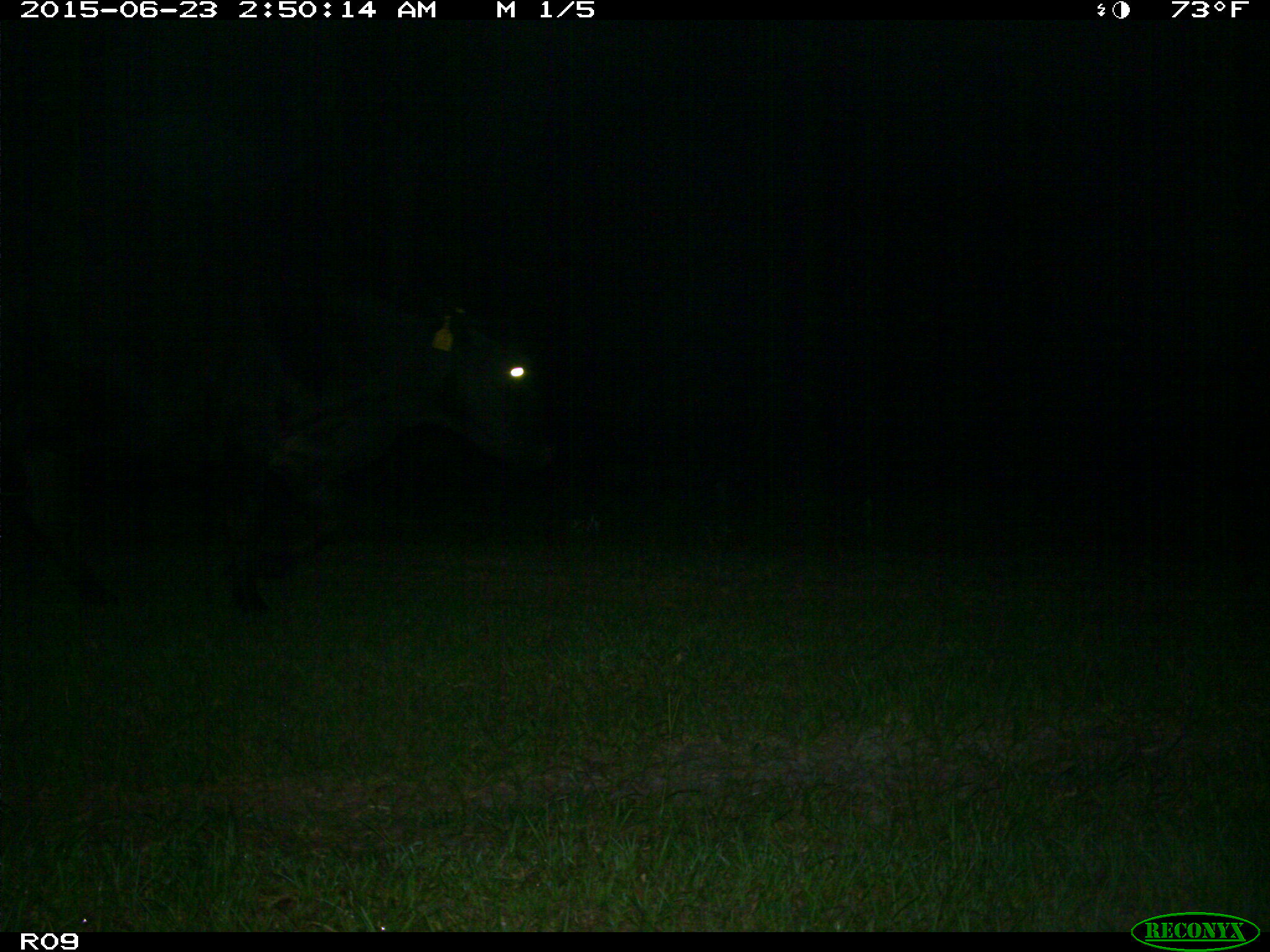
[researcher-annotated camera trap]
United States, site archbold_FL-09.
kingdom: Animalia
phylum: Chordata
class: Mammalia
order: Artiodactyla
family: Bovidae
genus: Bos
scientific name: Bos taurus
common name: domestic cow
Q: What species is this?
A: Bos taurus (domestic cow).